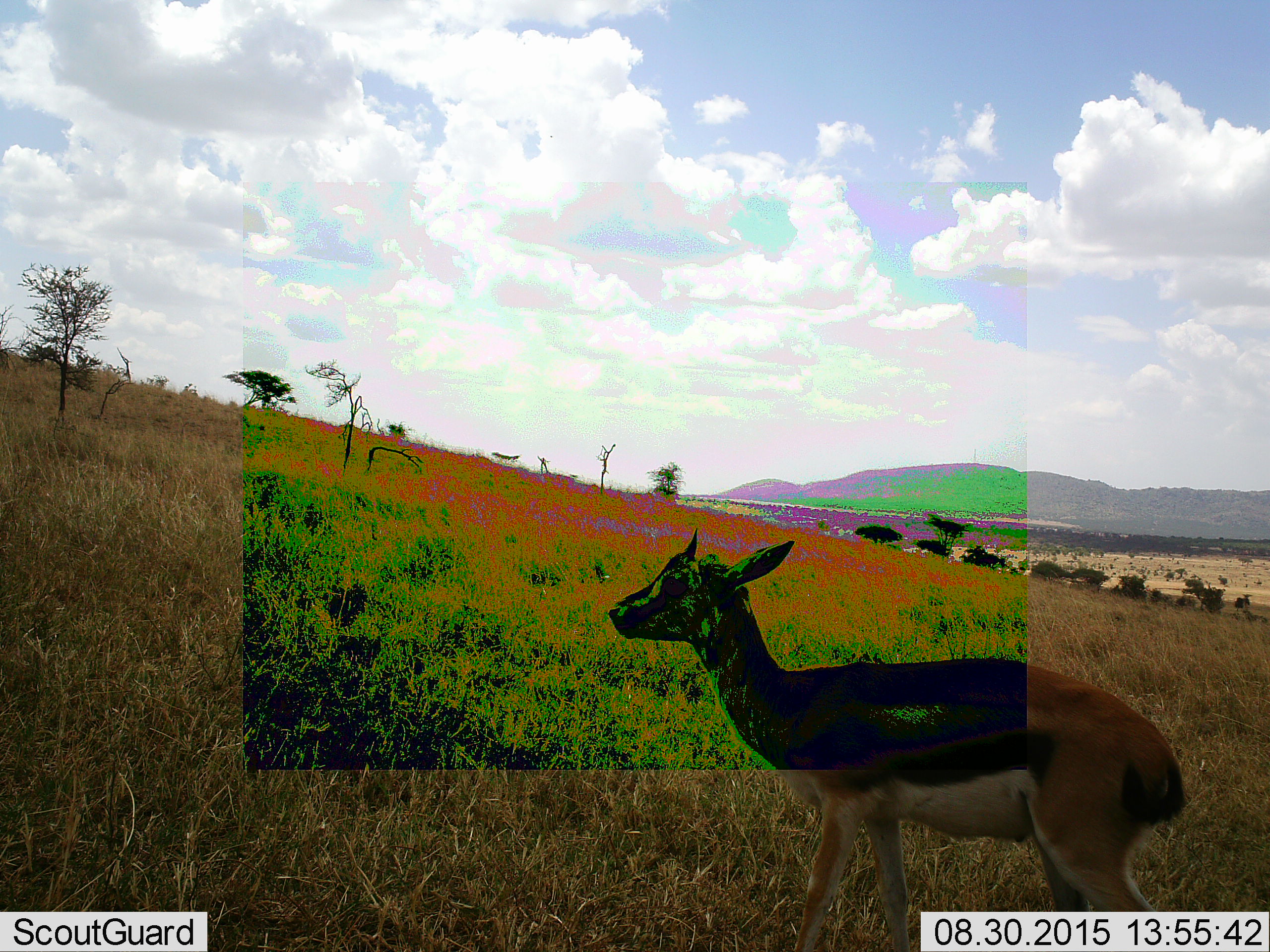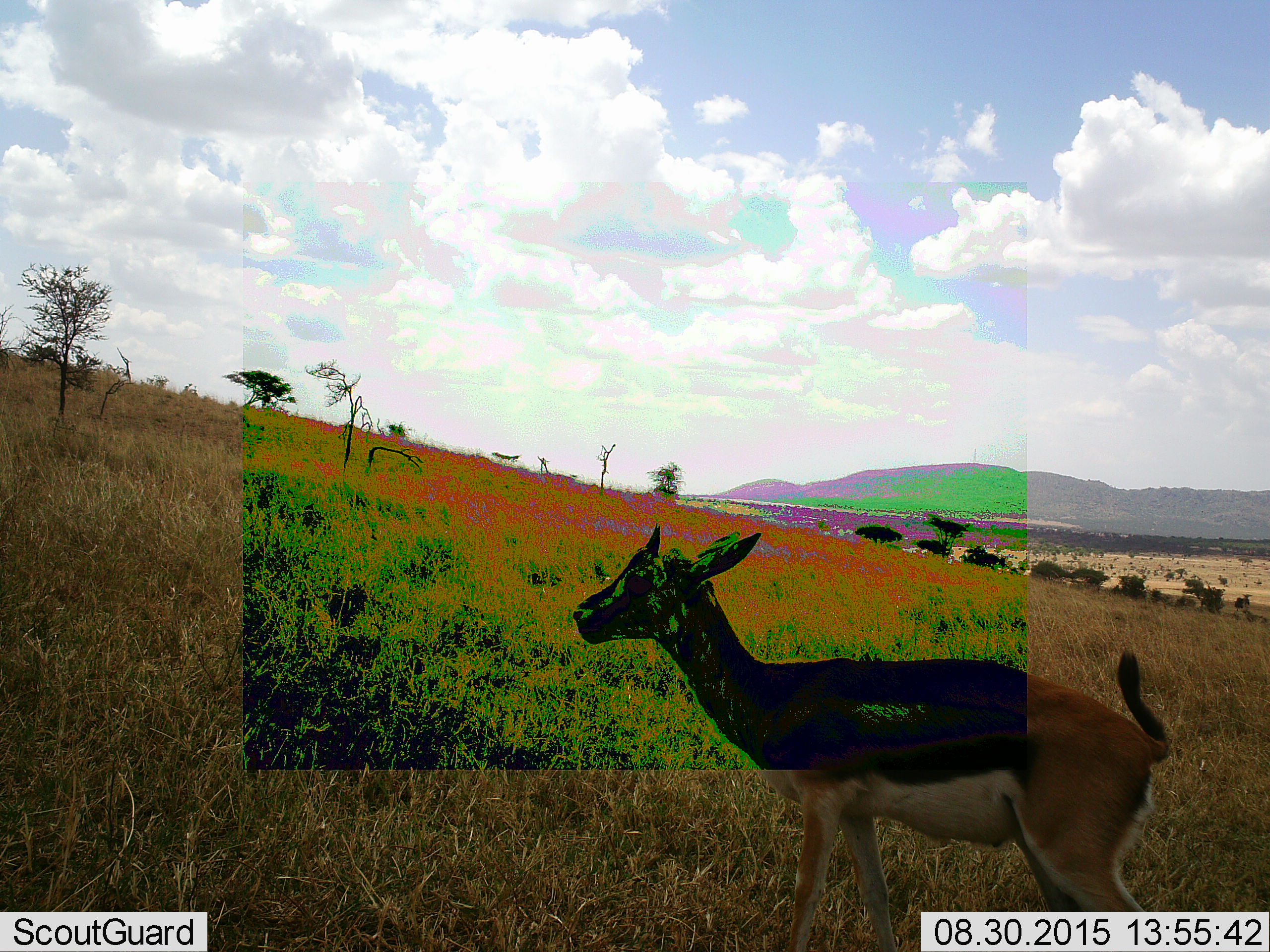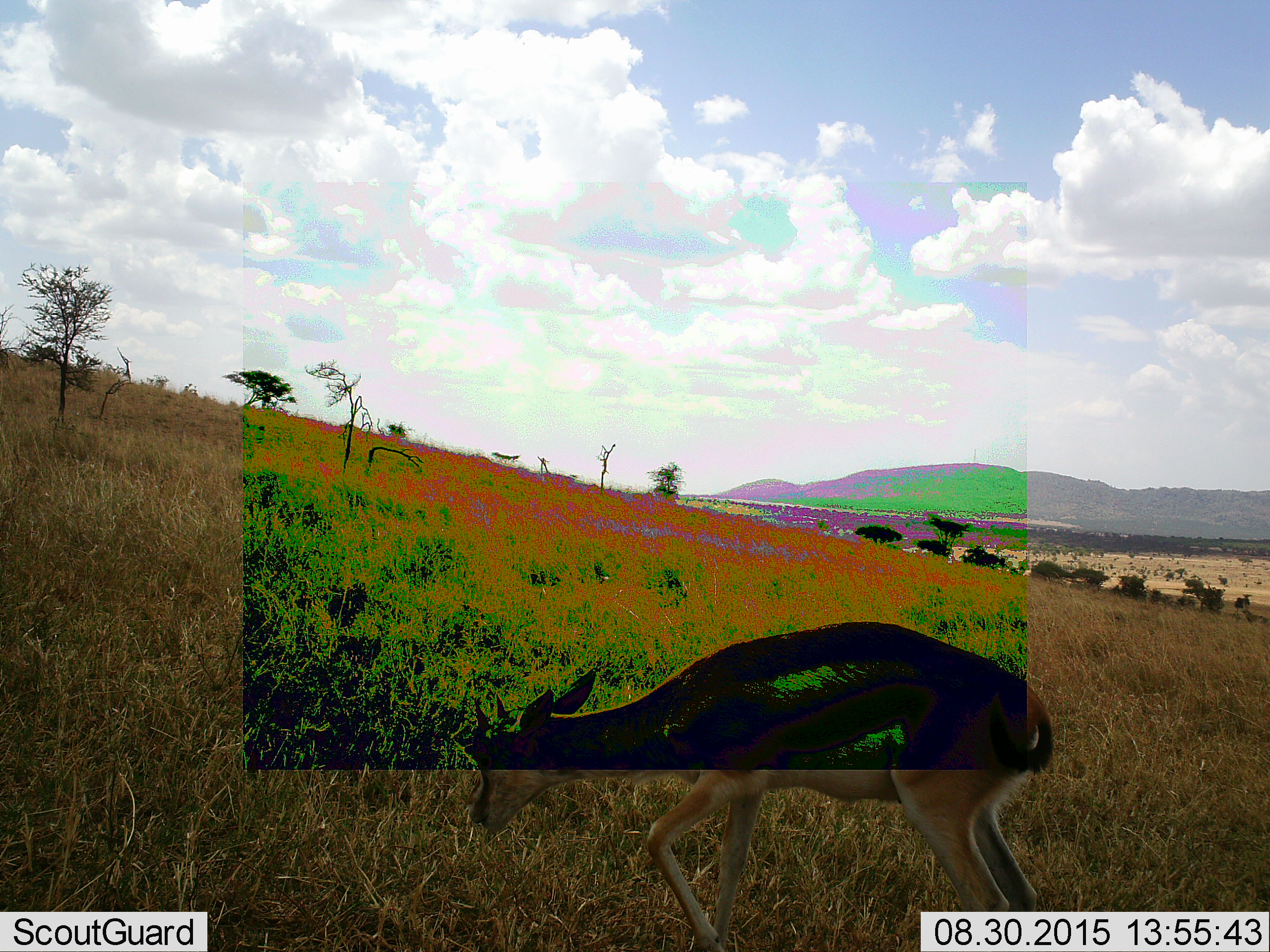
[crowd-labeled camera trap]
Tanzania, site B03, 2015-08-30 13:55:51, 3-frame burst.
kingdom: Animalia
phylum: Chordata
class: Mammalia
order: Artiodactyla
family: Bovidae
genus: Eudorcas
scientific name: Eudorcas thomsonii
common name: thomson's gazelle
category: gazellethomsons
Gazellethomsons (thomson's gazelle) (Eudorcas thomsonii), count 1. Behavior (volunteer vote fractions): standing 31%, resting 0%, moving 56%, interacting 0%. Young present (vote fraction): 12%. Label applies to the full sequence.